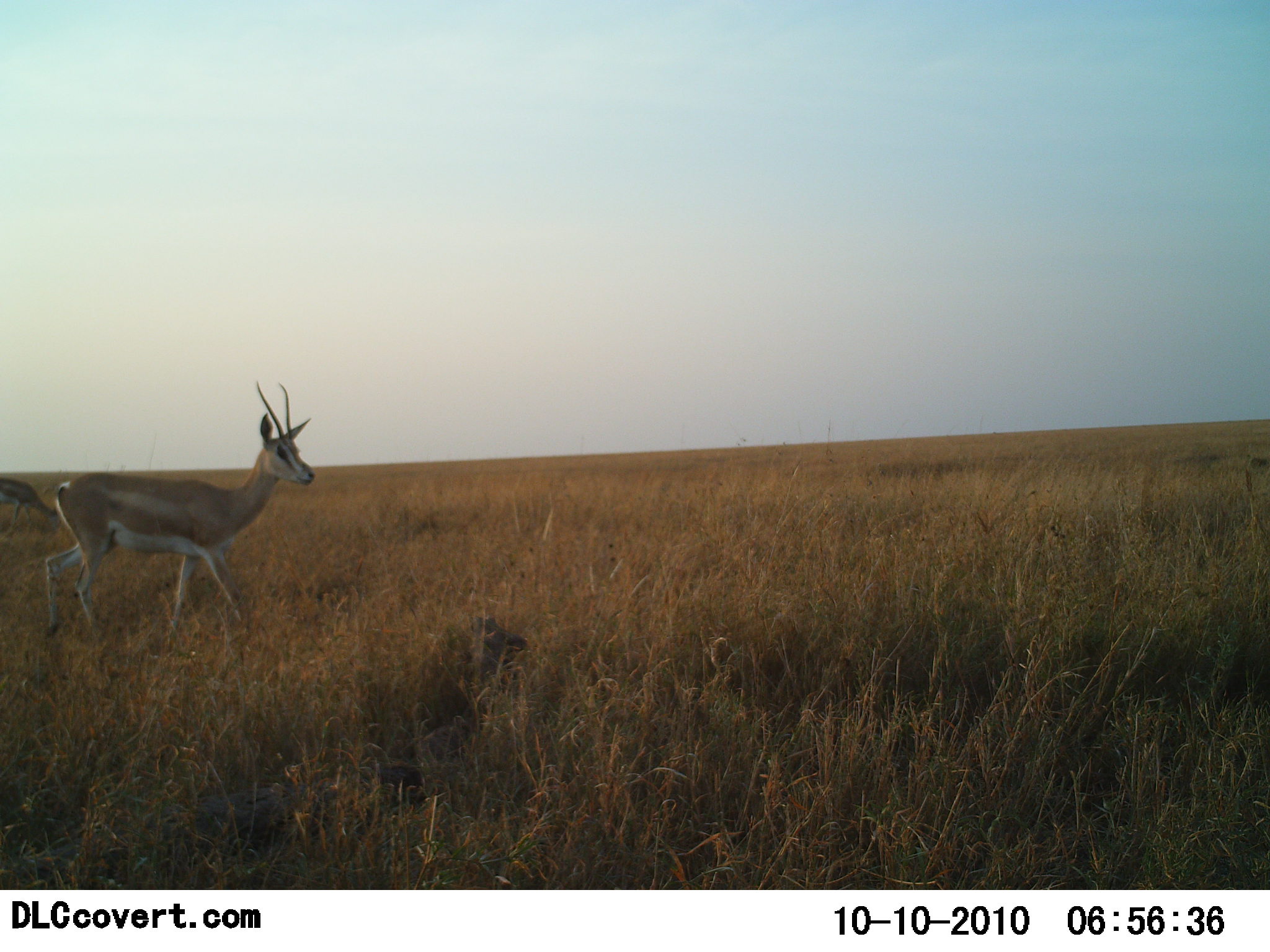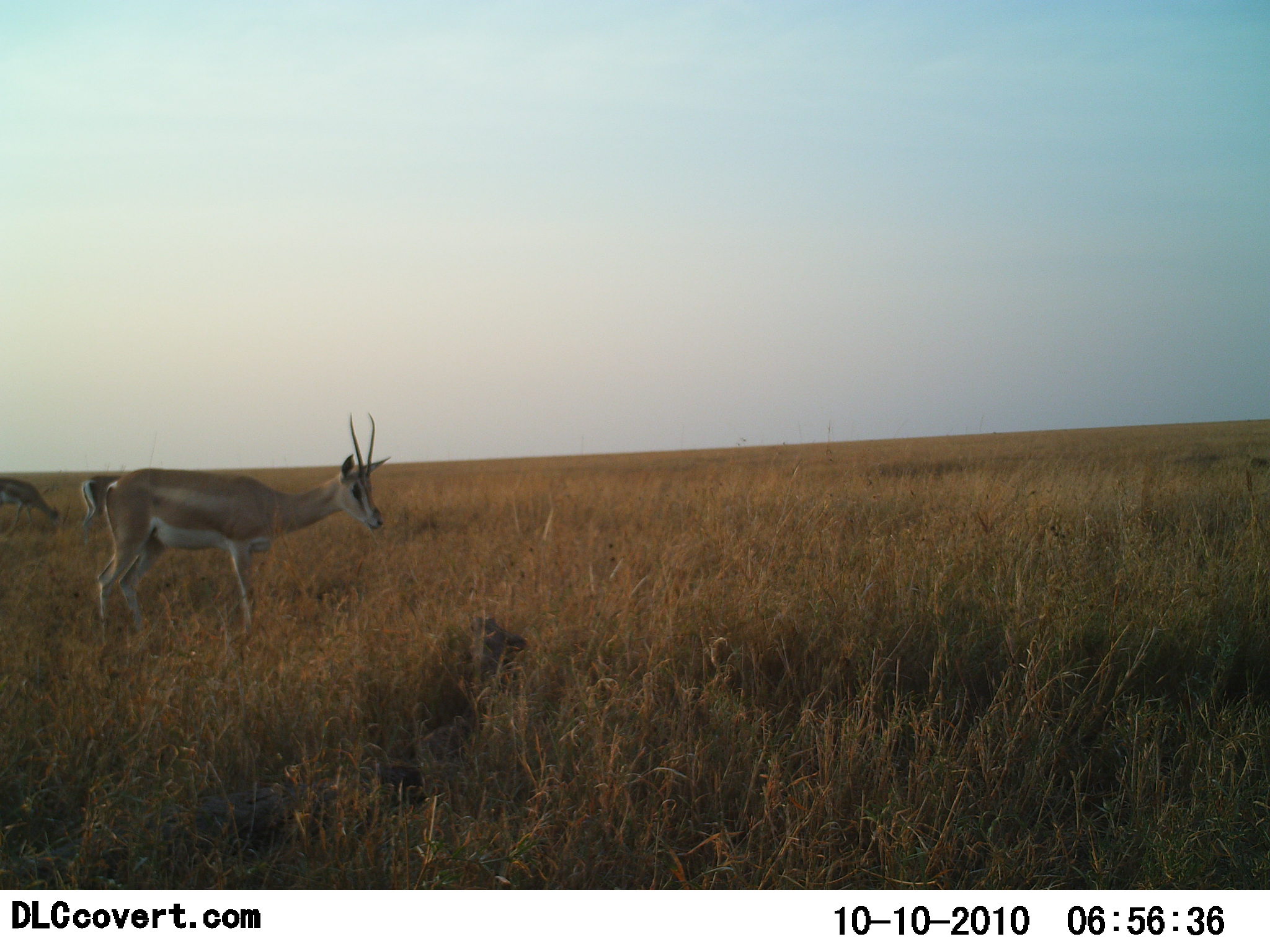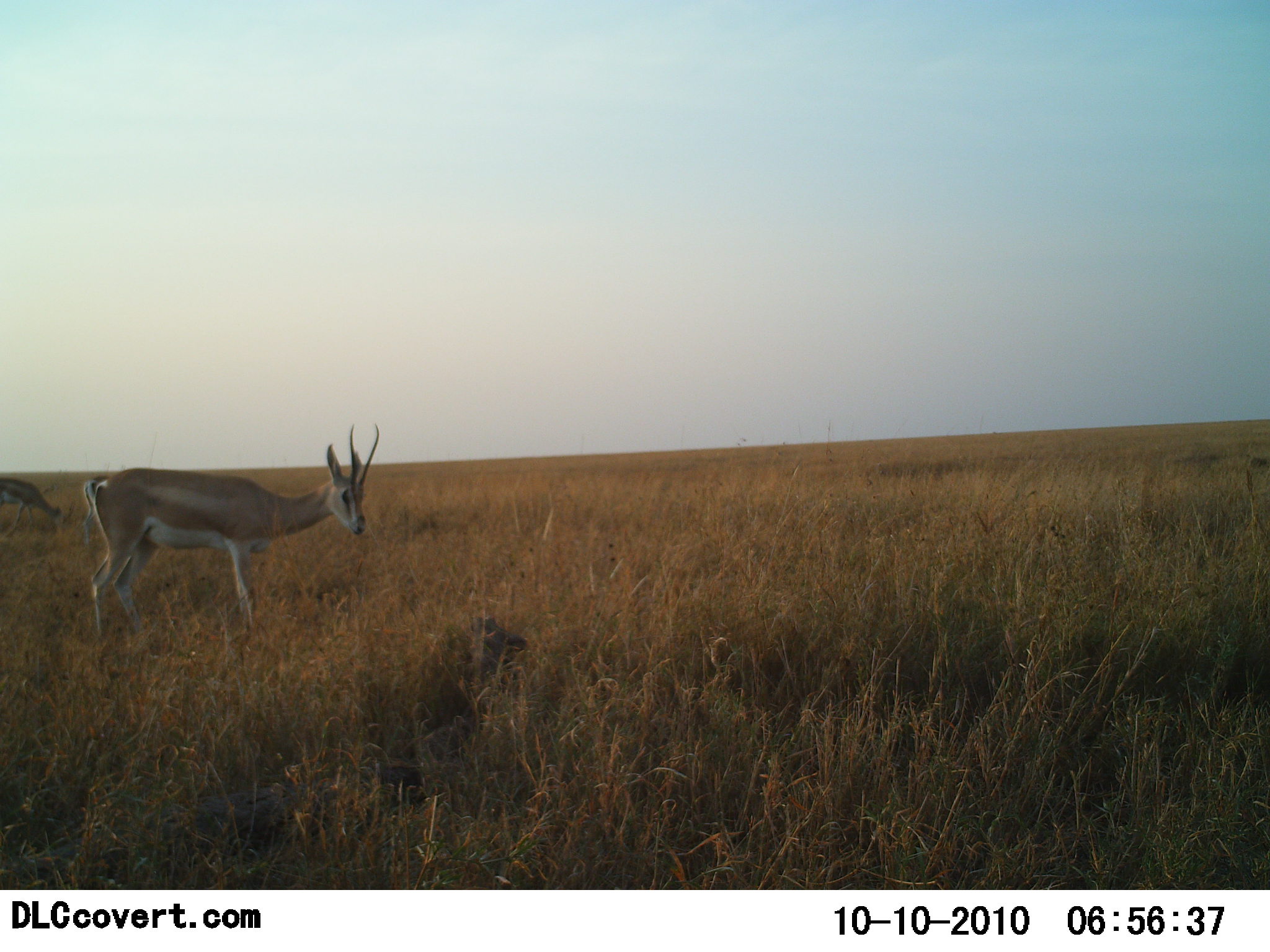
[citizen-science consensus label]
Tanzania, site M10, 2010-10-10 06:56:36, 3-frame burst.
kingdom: Animalia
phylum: Chordata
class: Mammalia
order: Artiodactyla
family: Bovidae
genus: Nanger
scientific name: Nanger granti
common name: grant's gazelle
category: gazellegrants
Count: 2.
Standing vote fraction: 50%.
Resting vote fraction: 0%.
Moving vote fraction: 55%.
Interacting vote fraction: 0%.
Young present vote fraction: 0%.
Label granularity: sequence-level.